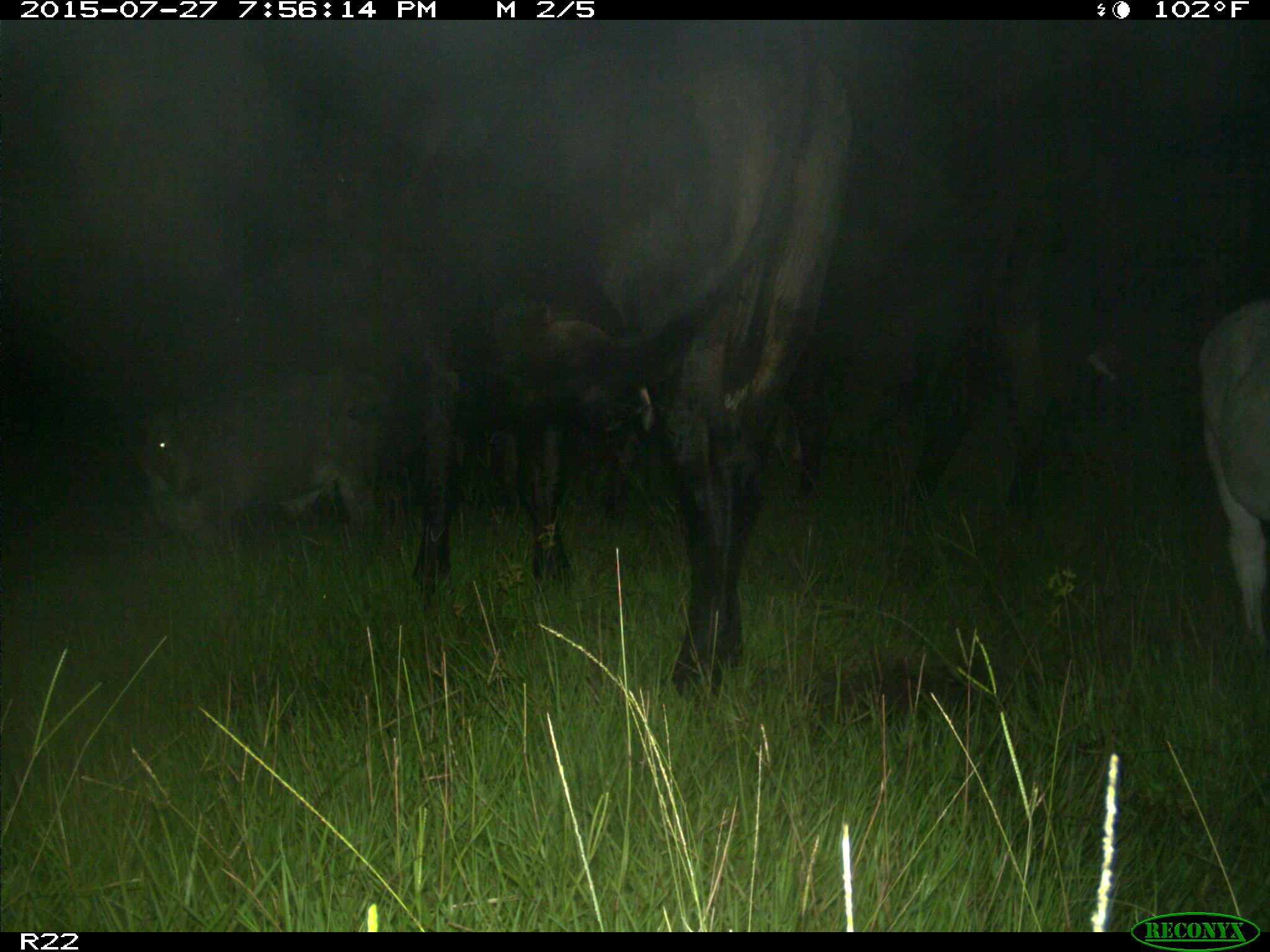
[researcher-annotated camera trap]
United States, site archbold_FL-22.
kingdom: Animalia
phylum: Chordata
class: Mammalia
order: Artiodactyla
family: Bovidae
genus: Bos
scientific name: Bos taurus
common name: domestic cow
Bos taurus (domestic cow).